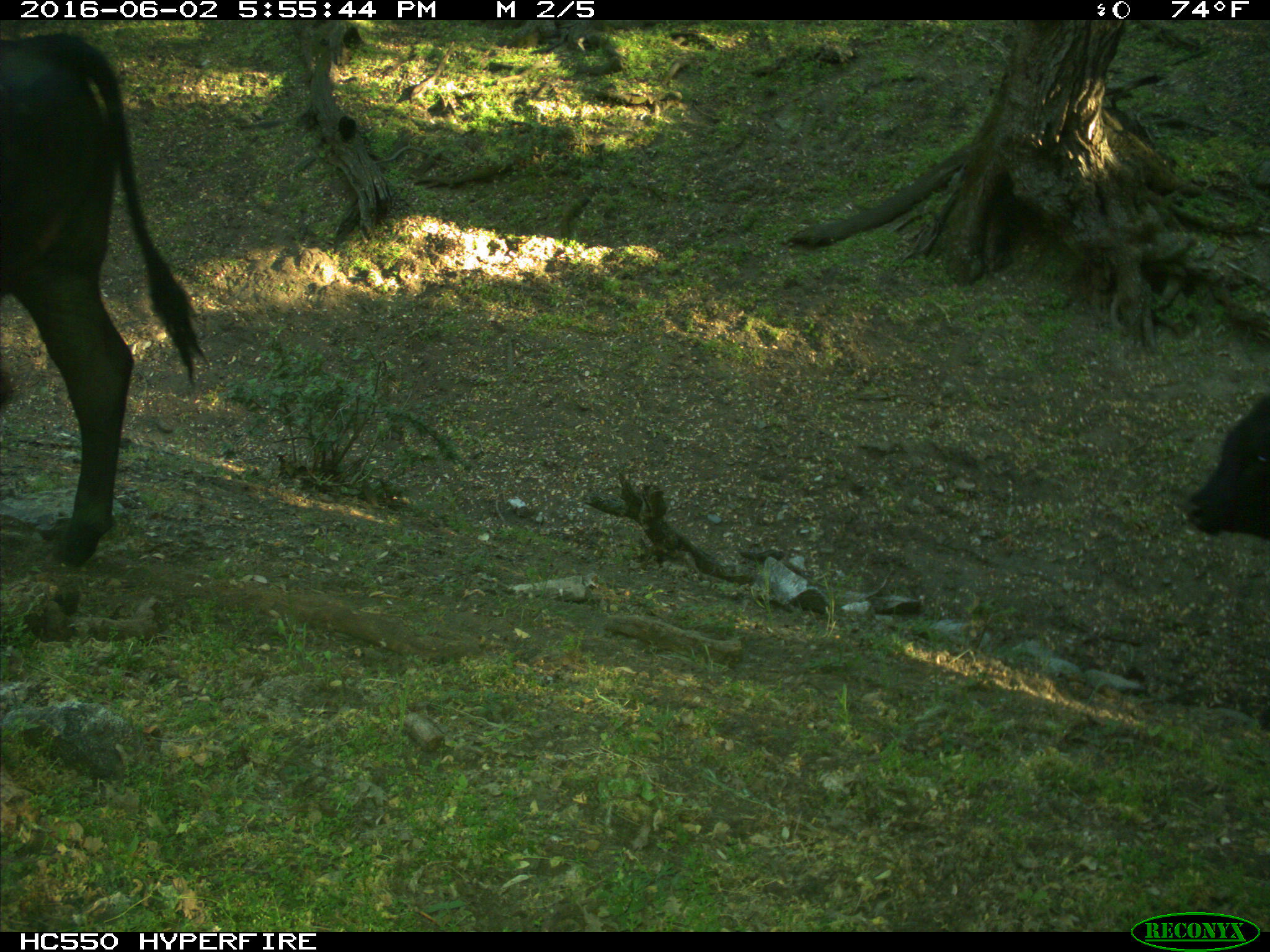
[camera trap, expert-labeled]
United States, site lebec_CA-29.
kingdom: Animalia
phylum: Chordata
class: Mammalia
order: Artiodactyla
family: Bovidae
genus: Bos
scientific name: Bos taurus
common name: domestic cow